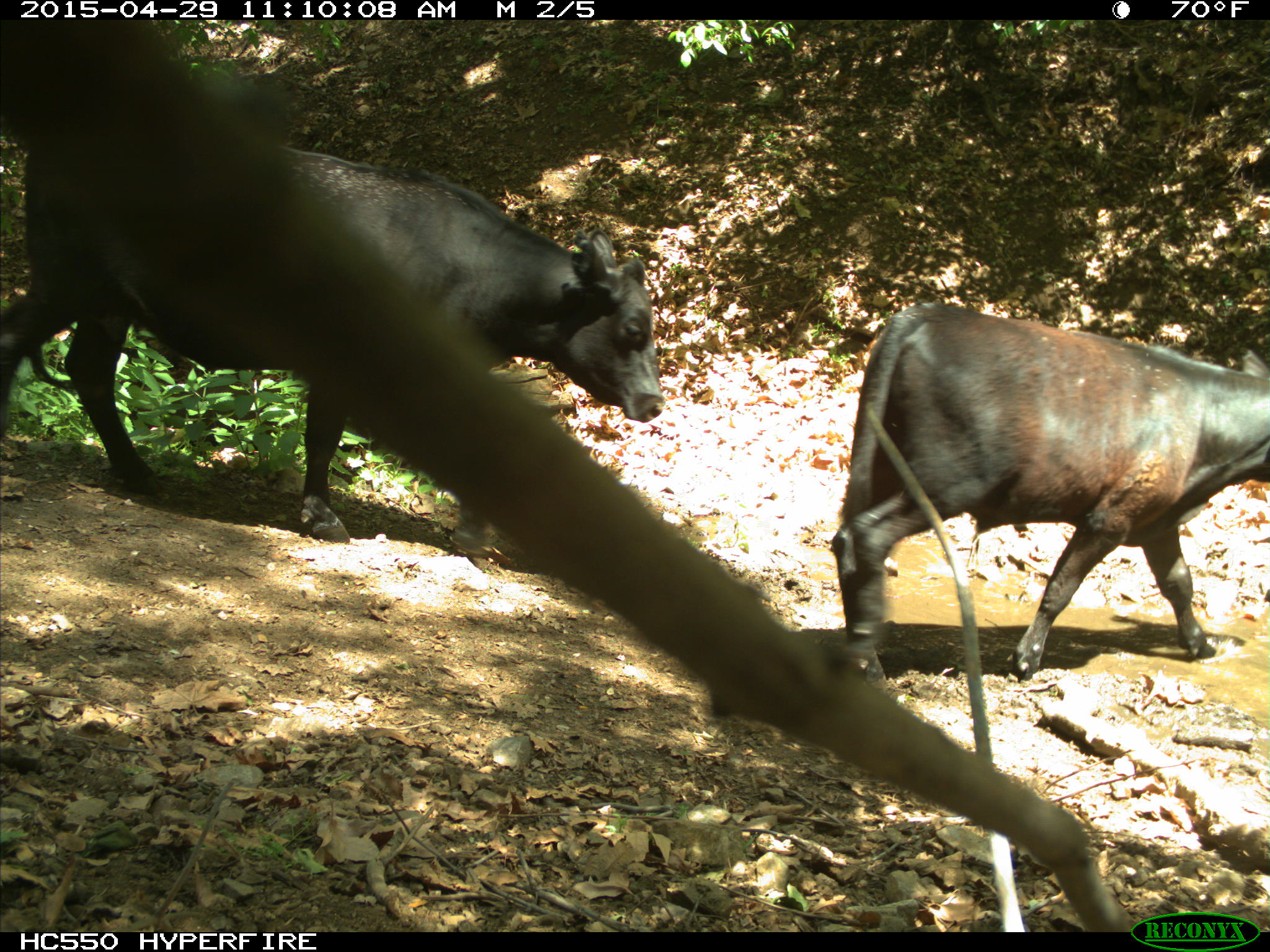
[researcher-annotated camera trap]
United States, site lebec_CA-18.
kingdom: Animalia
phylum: Chordata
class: Mammalia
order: Artiodactyla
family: Bovidae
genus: Bos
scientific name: Bos taurus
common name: domestic cow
Bos taurus (domestic cow).